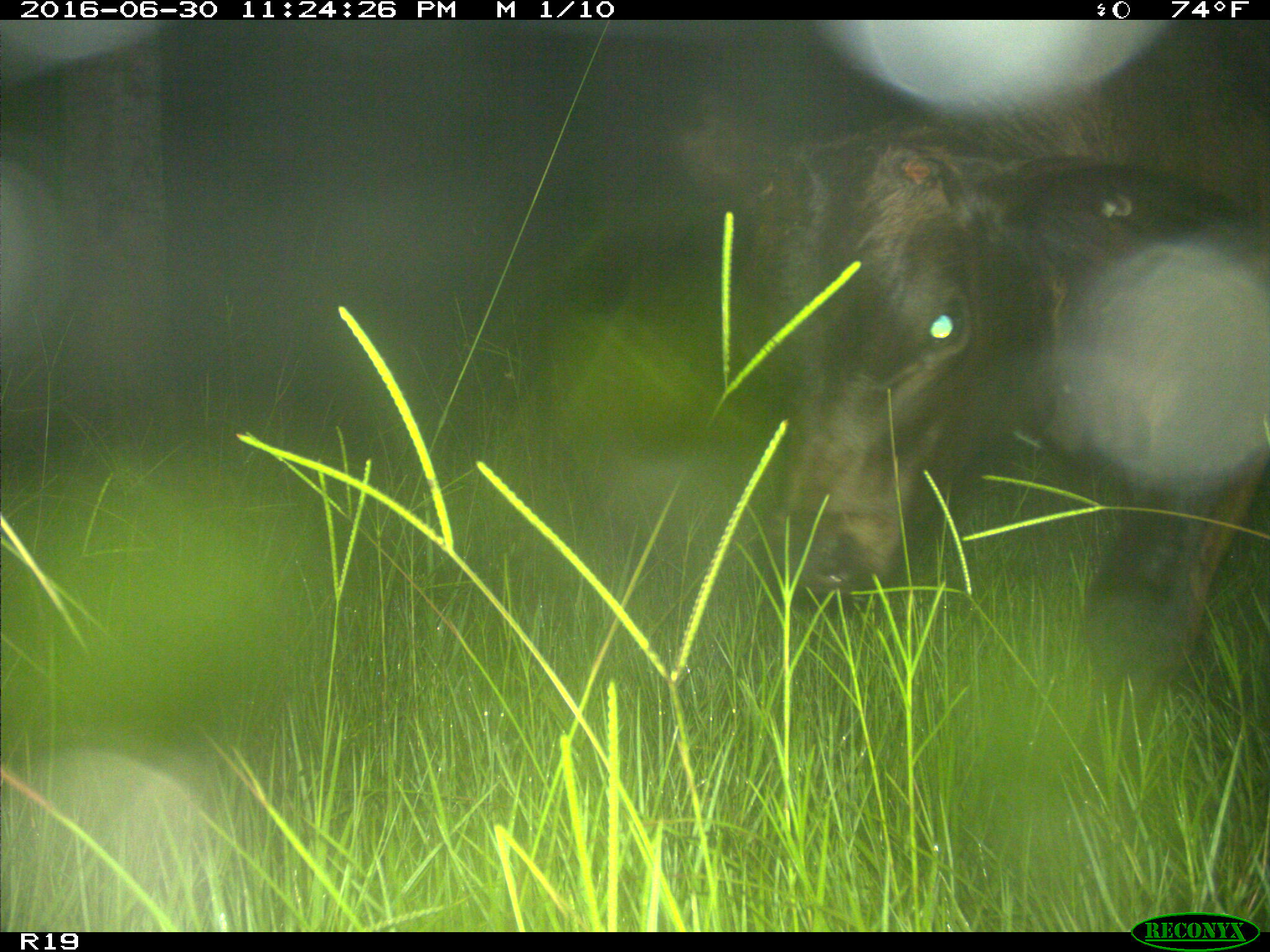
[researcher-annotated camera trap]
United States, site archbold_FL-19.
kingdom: Animalia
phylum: Chordata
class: Mammalia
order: Artiodactyla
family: Bovidae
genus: Bos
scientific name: Bos taurus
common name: domestic cow